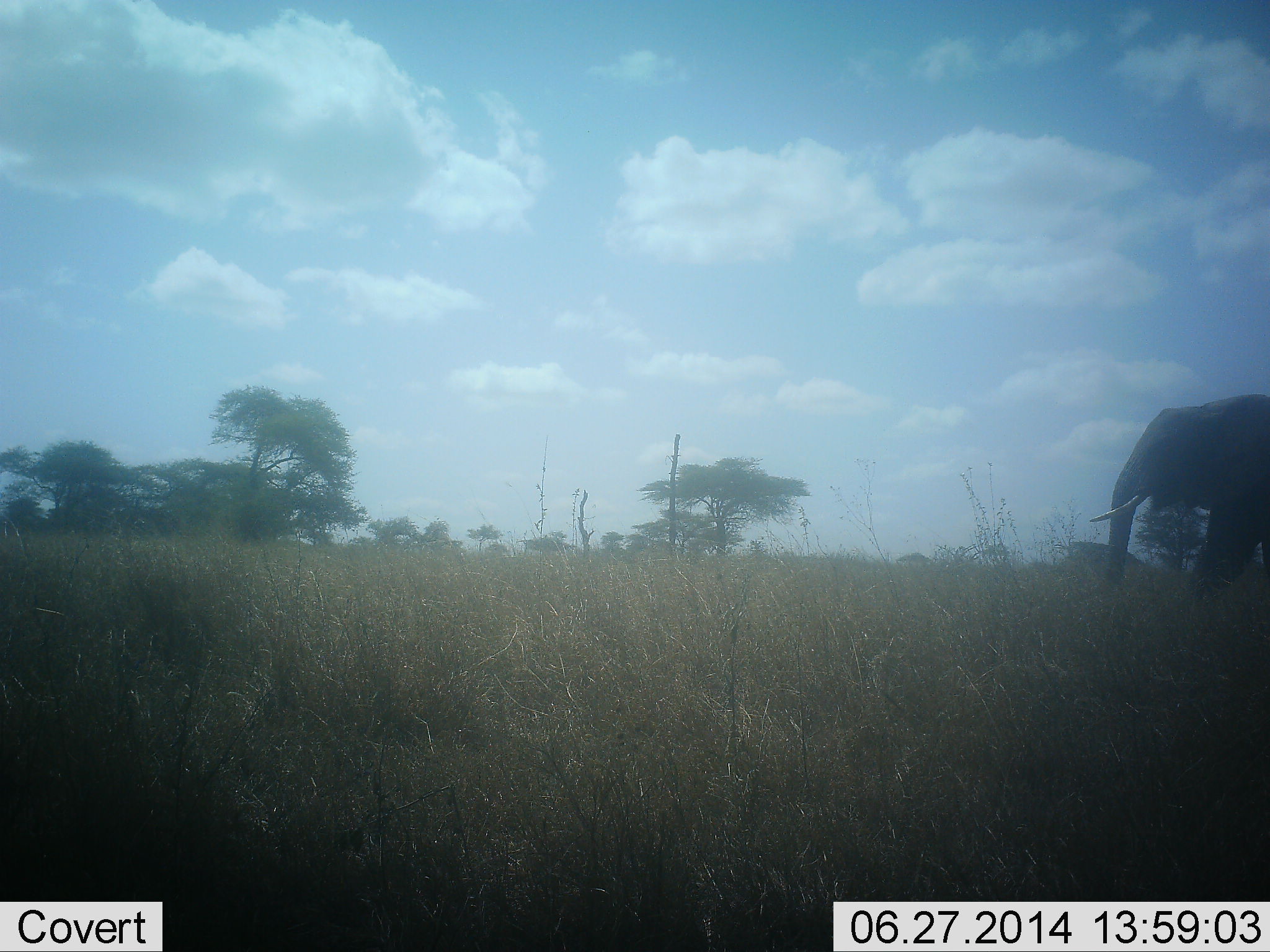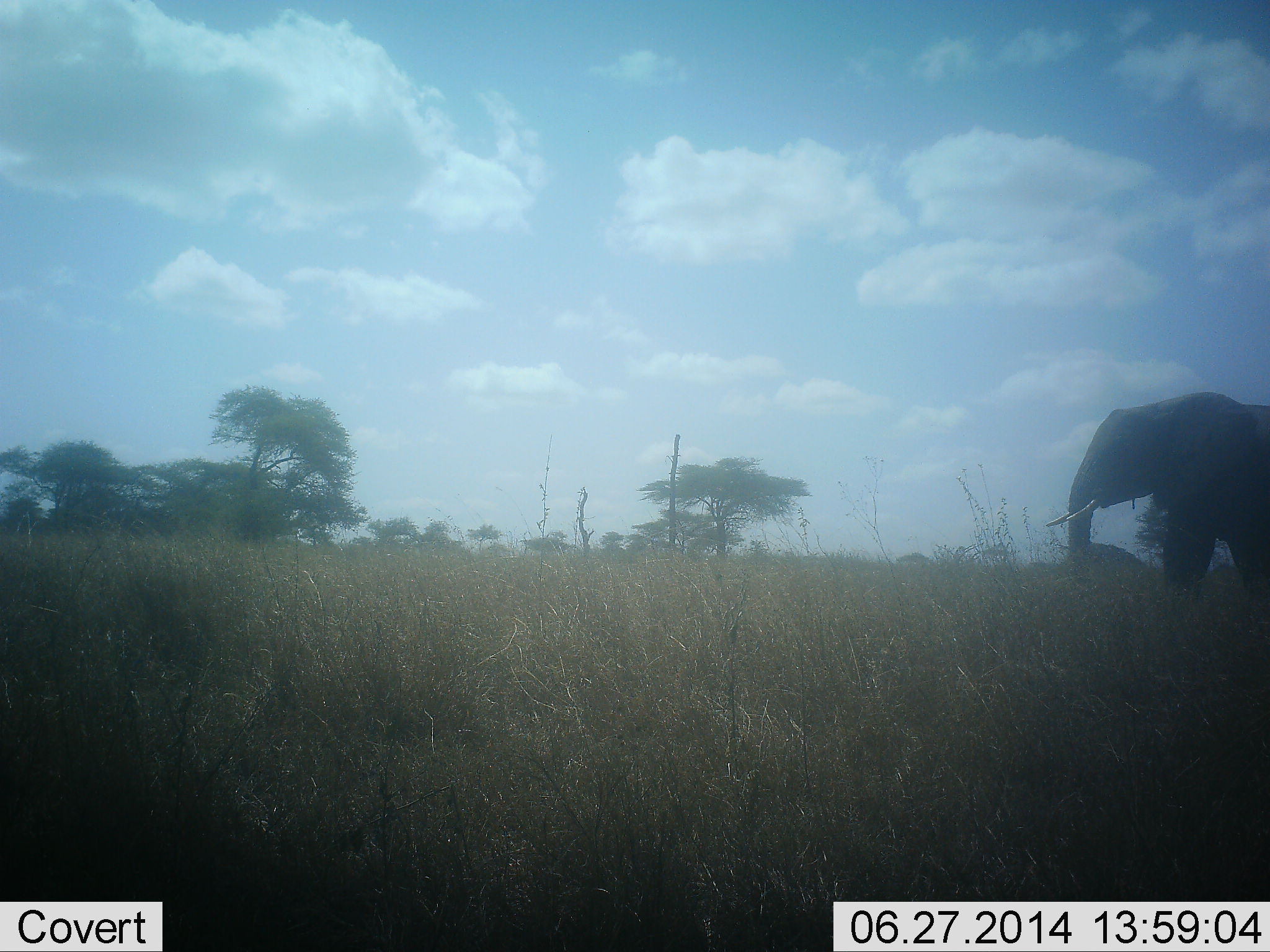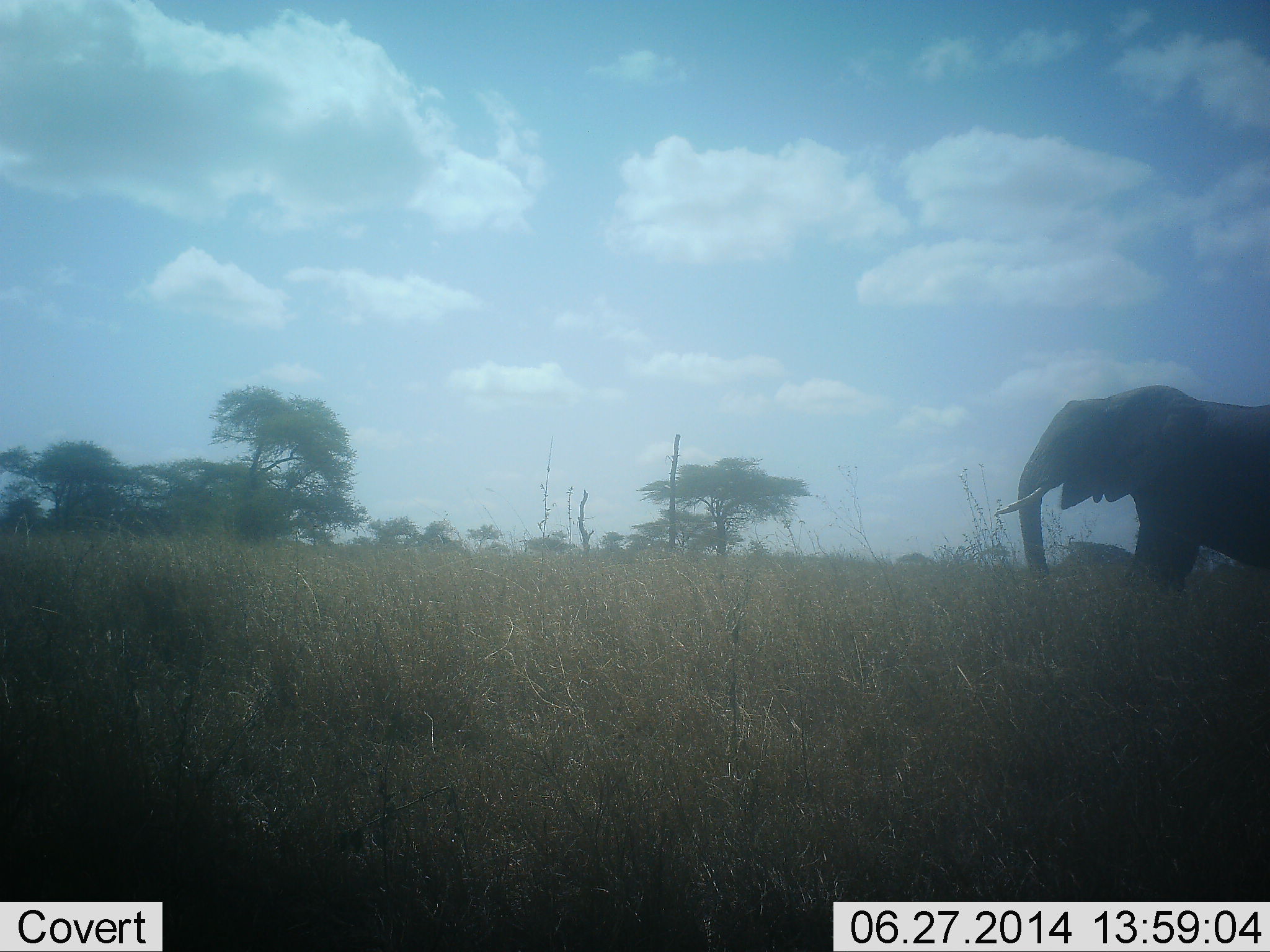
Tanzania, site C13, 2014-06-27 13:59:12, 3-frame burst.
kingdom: Animalia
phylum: Chordata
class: Mammalia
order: Proboscidea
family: Elephantidae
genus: Loxodonta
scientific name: Loxodonta africana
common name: african bush elephant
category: elephant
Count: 1.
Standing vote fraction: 10%.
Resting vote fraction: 0%.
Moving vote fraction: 90%.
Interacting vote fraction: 0%.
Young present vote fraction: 0%.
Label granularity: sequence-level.